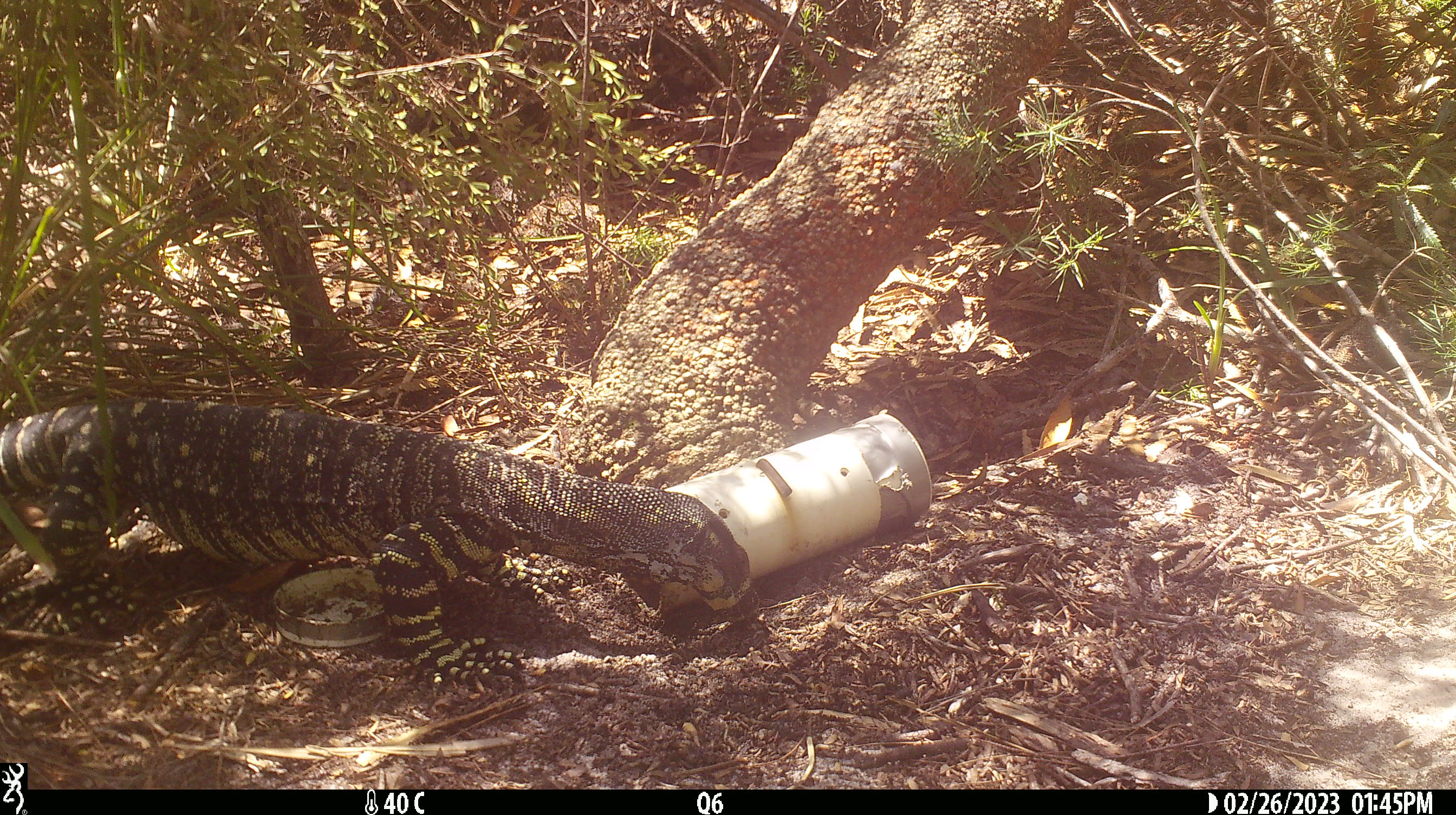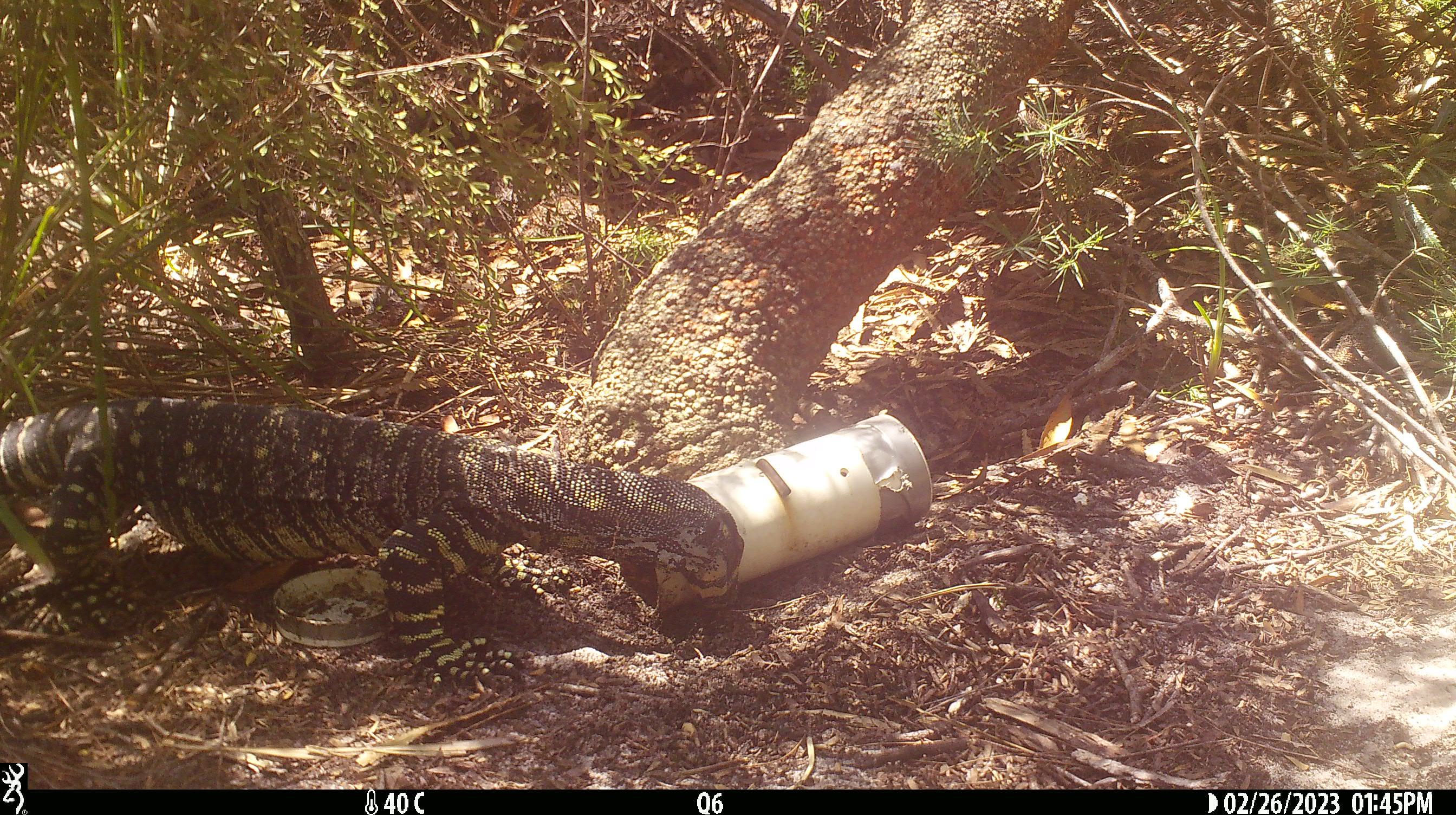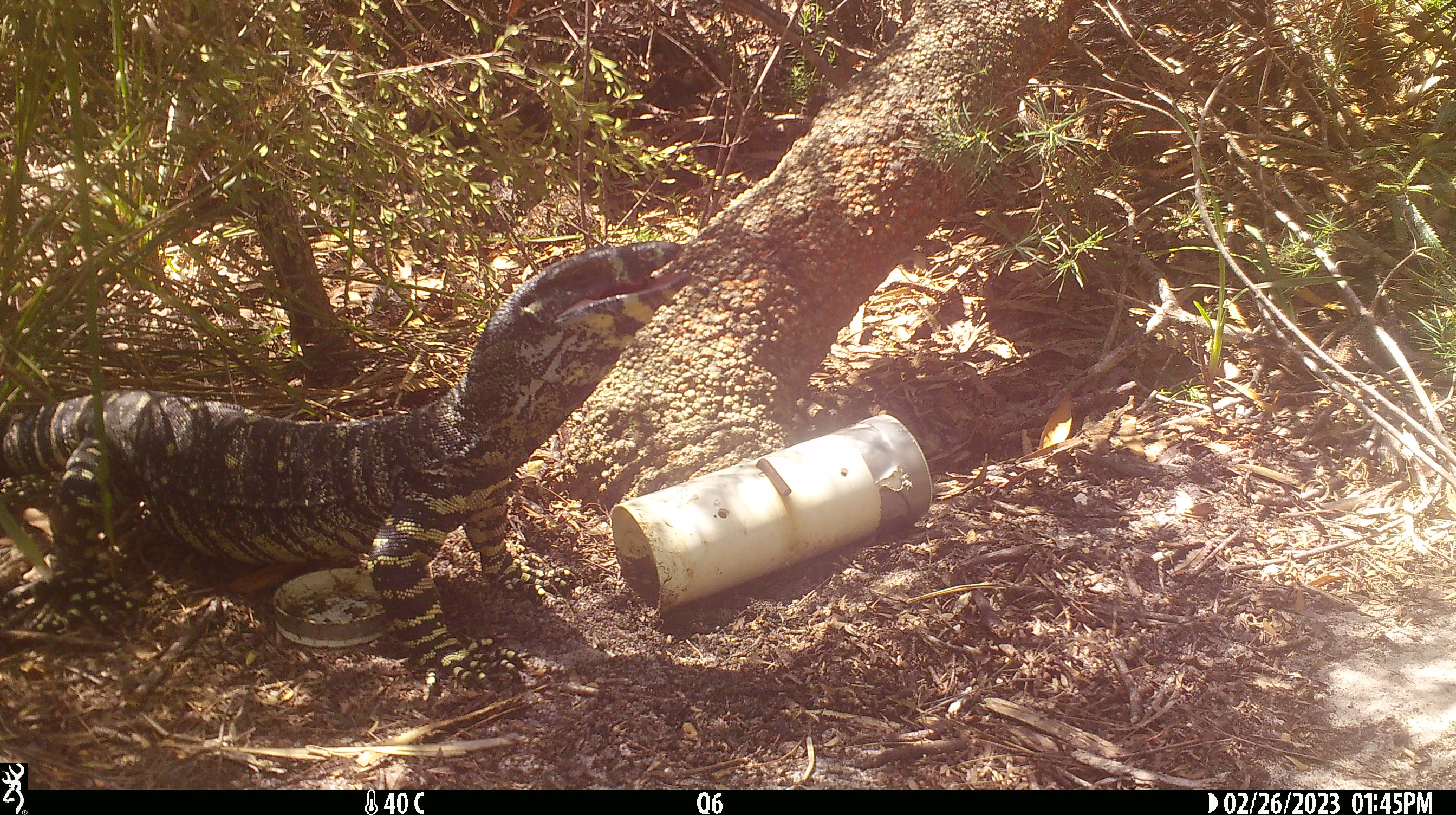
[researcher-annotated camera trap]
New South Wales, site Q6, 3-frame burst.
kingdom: Animalia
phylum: Chordata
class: Reptilia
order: Squamata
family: Varanidae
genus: Varanus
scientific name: Varanus varius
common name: lace monitor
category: goanna